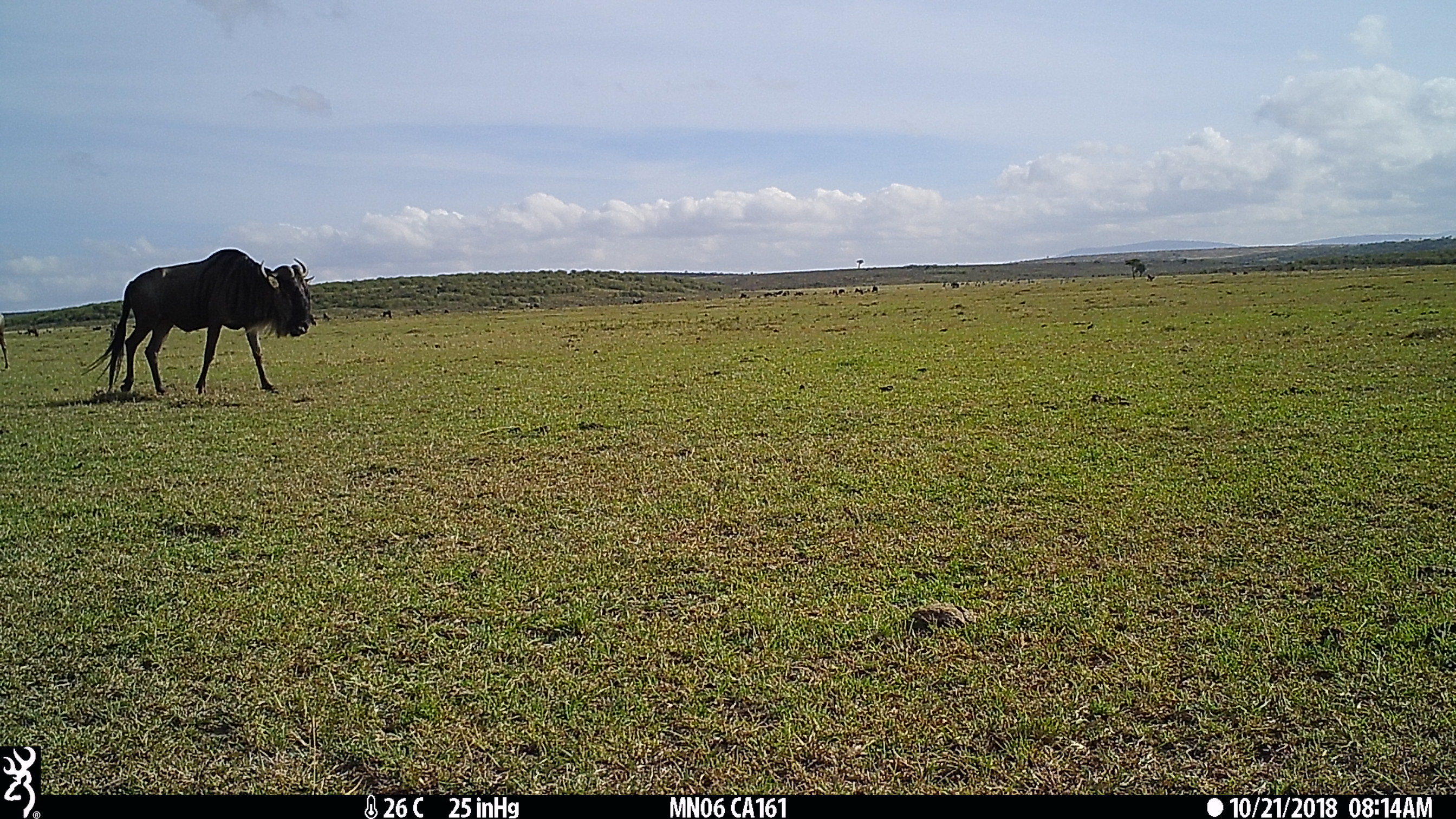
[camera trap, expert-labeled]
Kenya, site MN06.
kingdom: Animalia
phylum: Chordata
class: Mammalia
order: Artiodactyla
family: Bovidae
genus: Connochaetes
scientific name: Connochaetes taurinus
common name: blue wildebeest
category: wildebeest